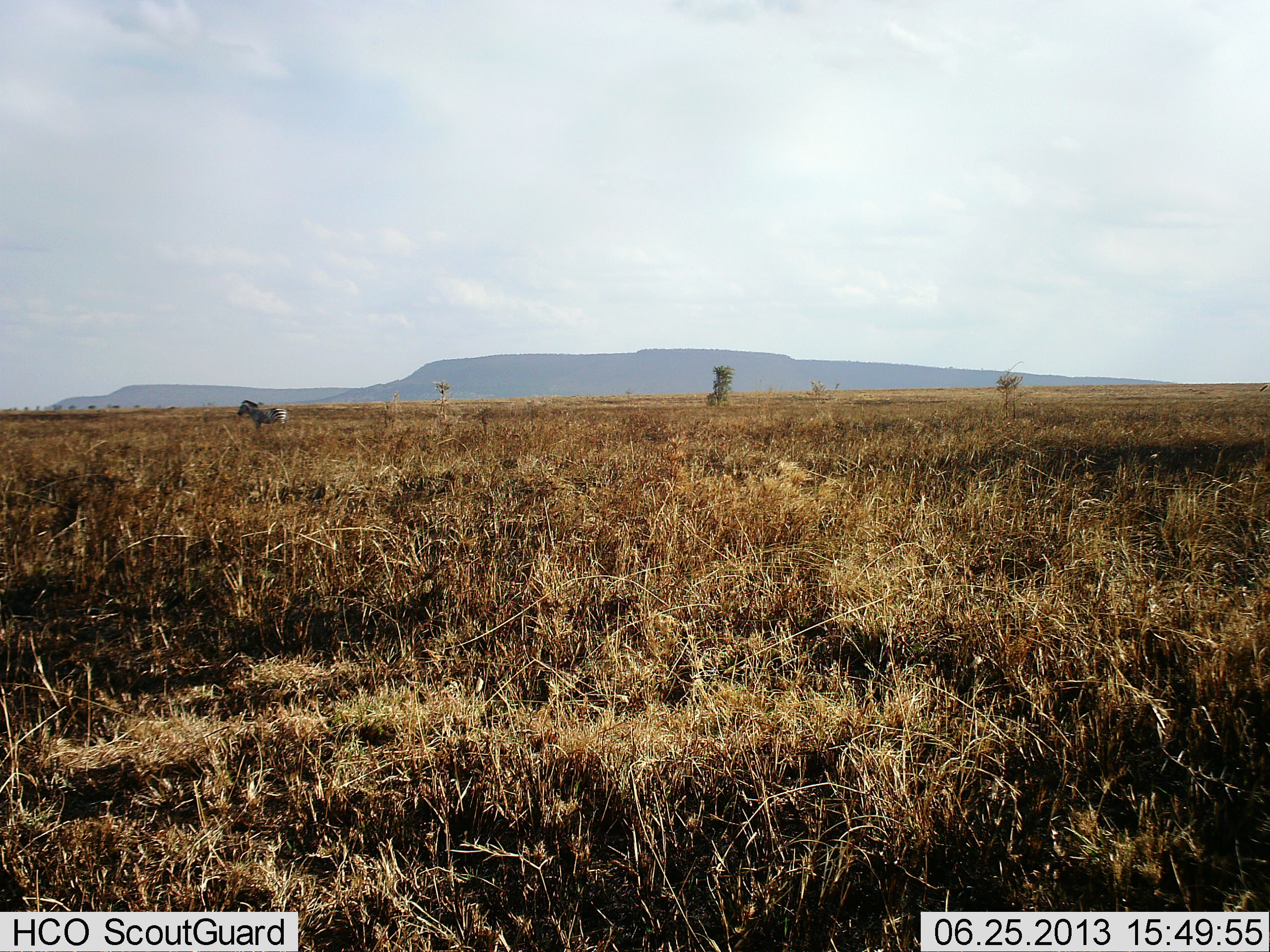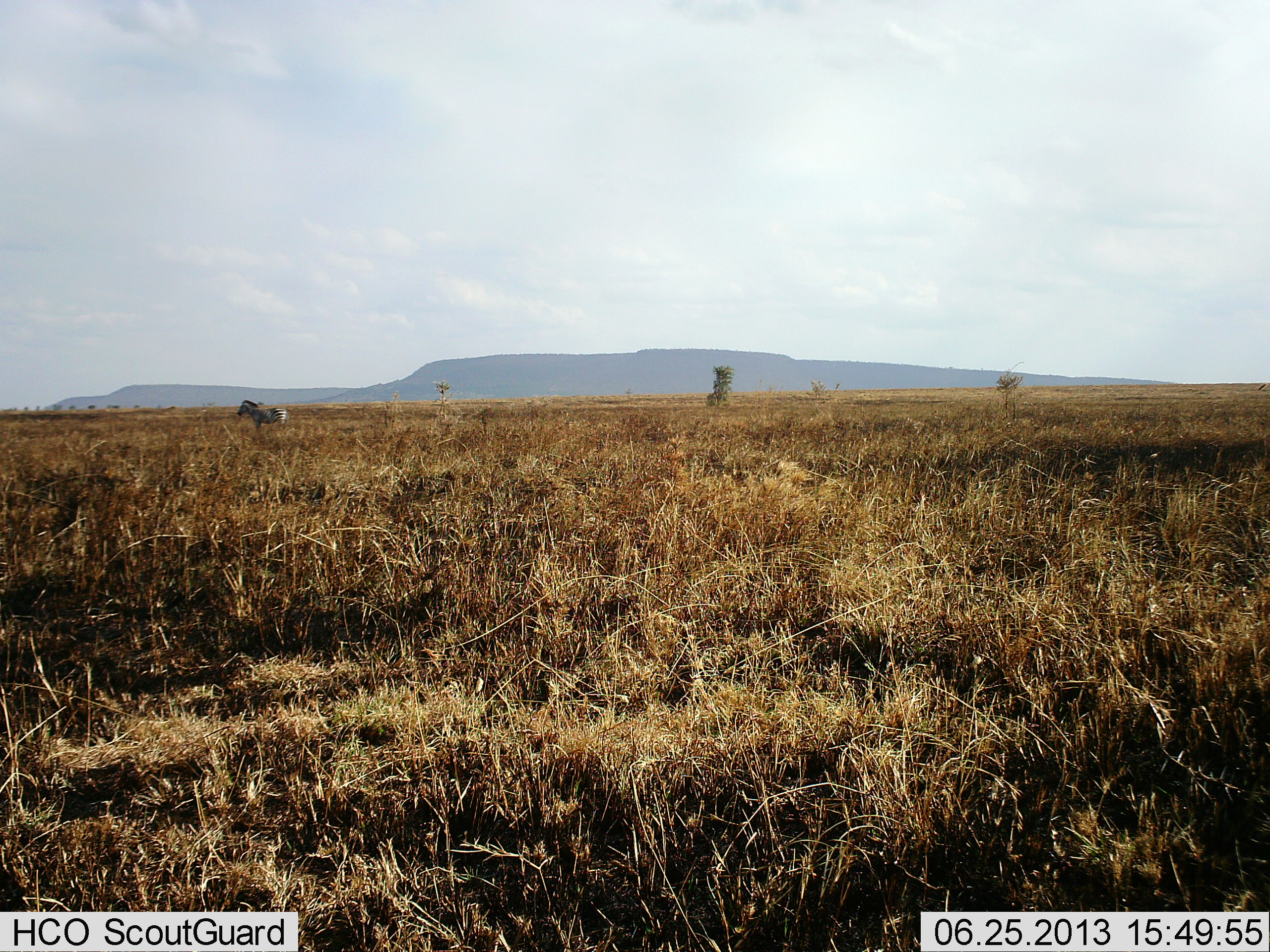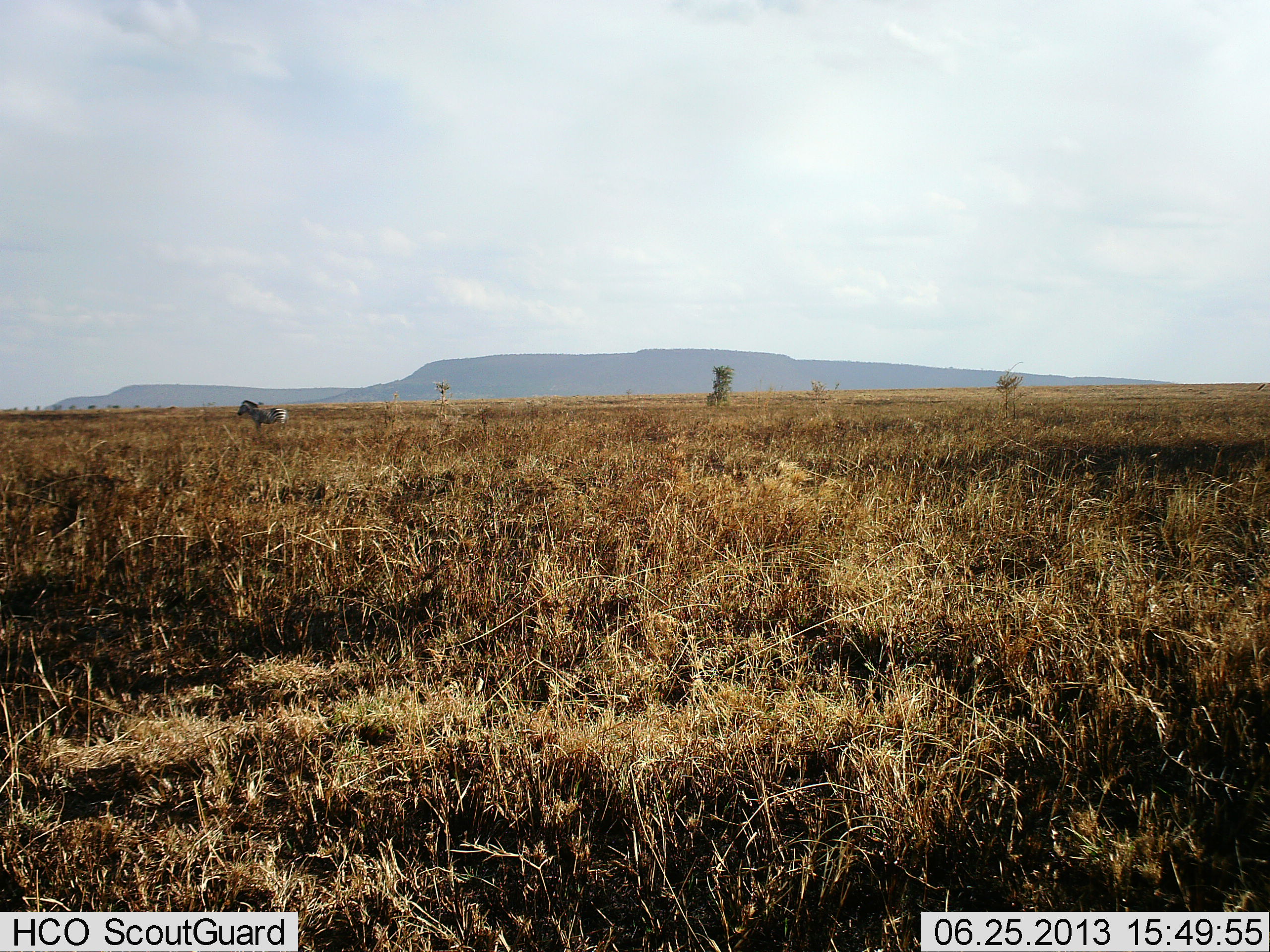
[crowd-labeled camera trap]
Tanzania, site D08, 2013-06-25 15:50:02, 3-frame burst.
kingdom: Animalia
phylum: Chordata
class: Mammalia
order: Perissodactyla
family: Equidae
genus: Equus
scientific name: Equus quagga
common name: plains zebra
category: zebra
Zebra (plains zebra) (Equus quagga), count 1. Behavior (volunteer vote fractions): standing 100%, resting 0%, moving 0%, interacting 0%. Young present (vote fraction): 0%. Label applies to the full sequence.